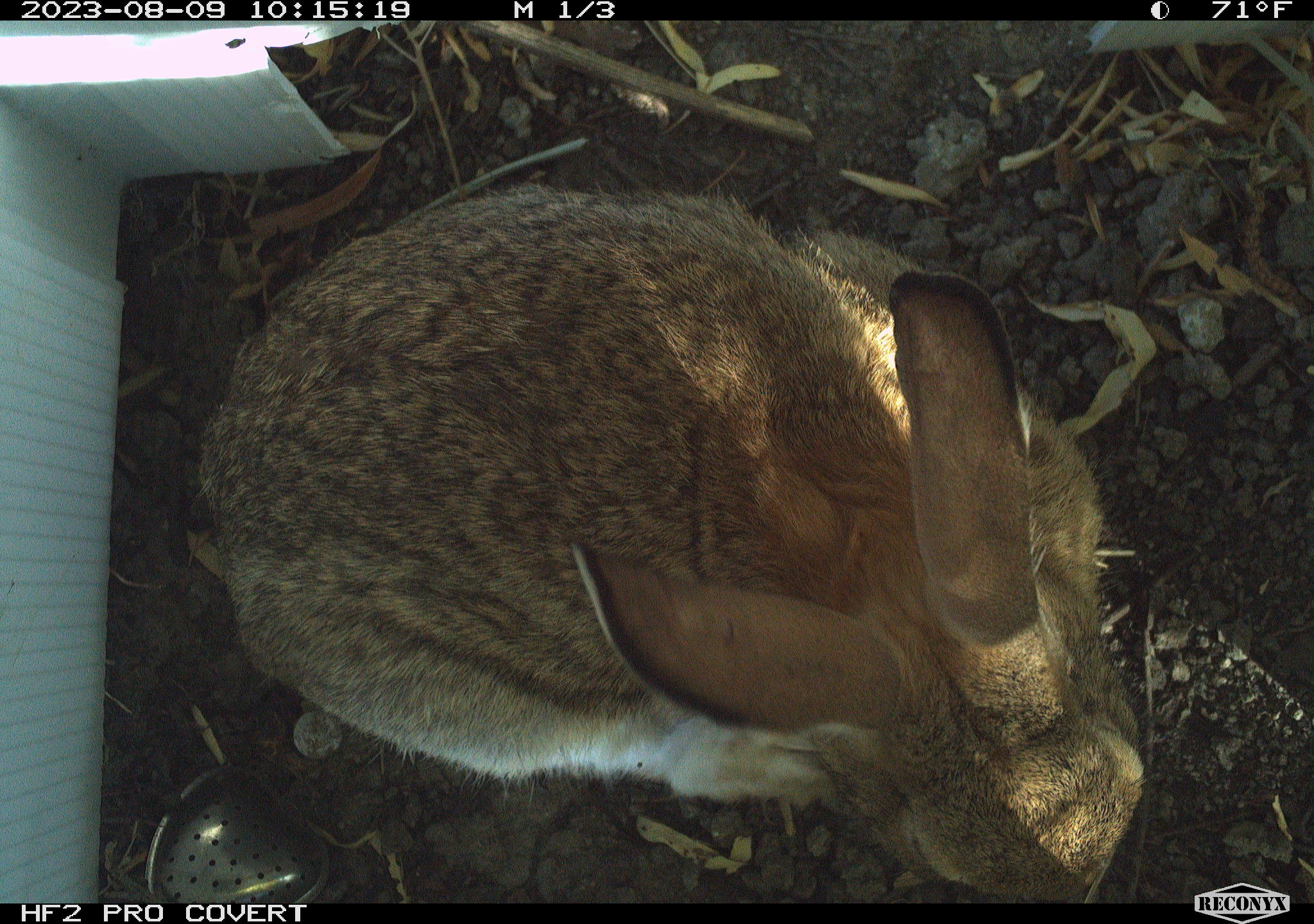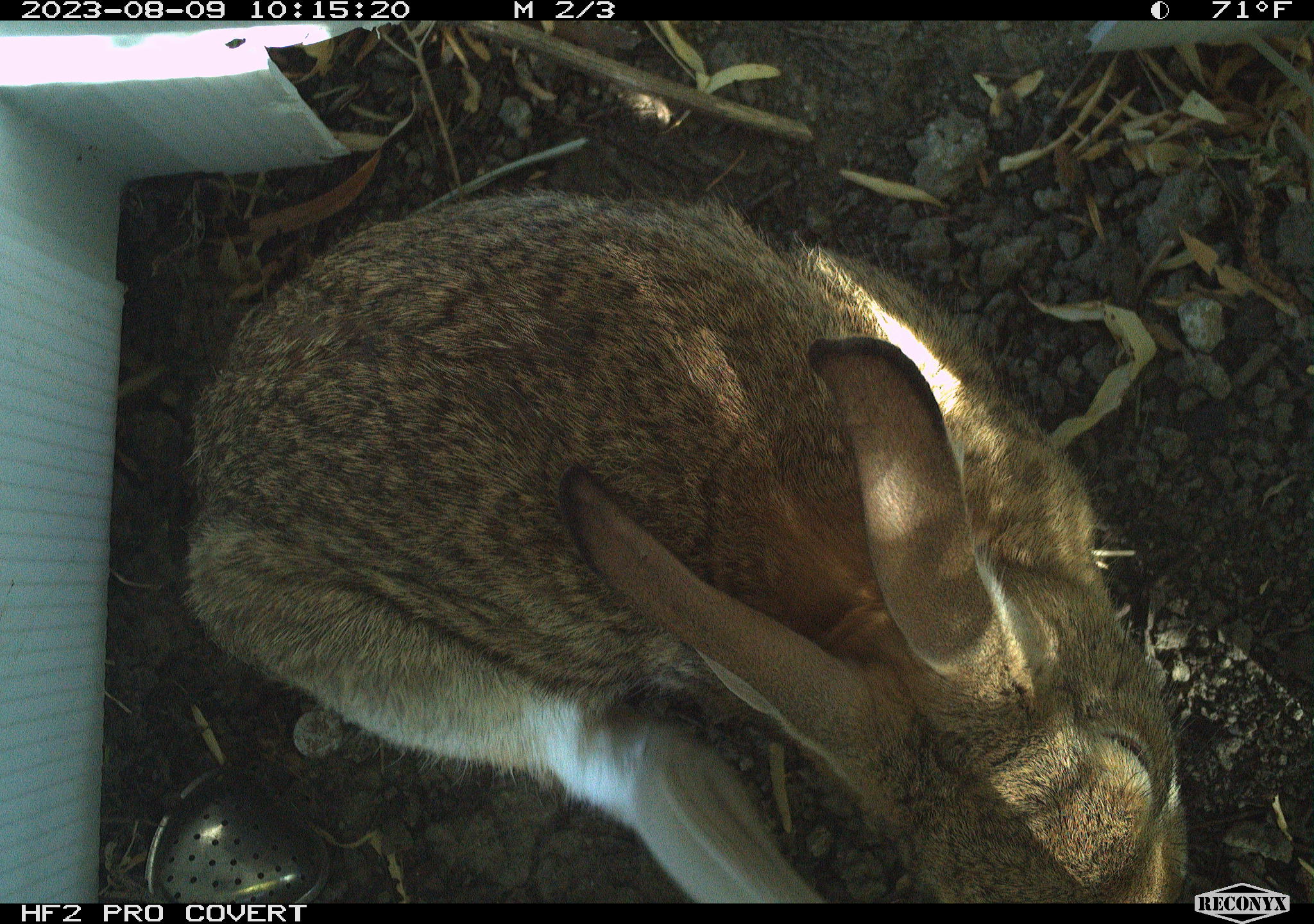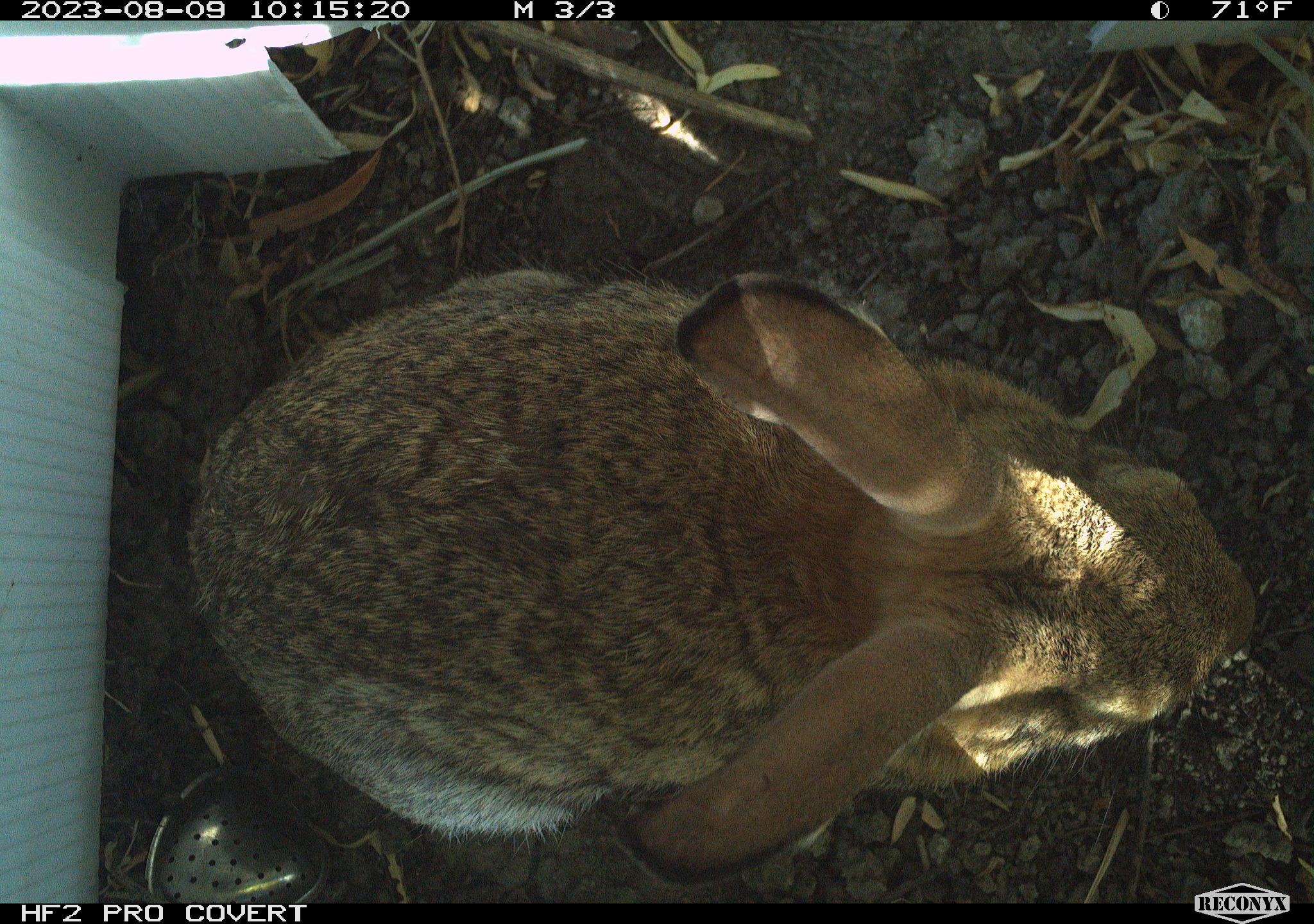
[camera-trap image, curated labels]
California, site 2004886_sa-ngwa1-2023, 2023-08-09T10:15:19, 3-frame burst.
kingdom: Animalia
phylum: Chordata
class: Mammalia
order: Lagomorpha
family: Leporidae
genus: Sylvilagus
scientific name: Sylvilagus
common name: cottontail rabbits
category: sylvilagus species